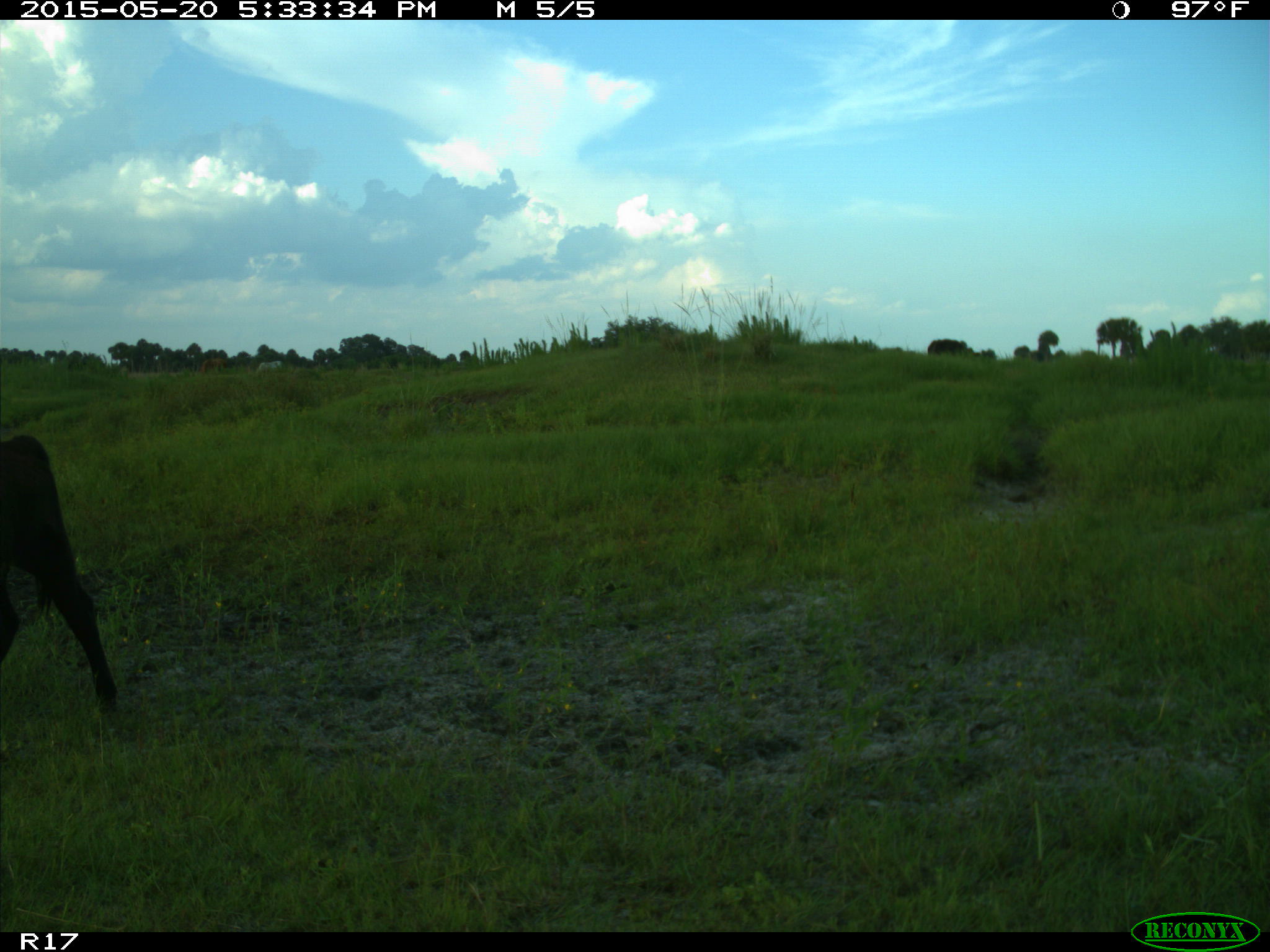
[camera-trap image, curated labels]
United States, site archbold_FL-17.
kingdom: Animalia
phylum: Chordata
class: Mammalia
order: Artiodactyla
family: Bovidae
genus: Bos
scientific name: Bos taurus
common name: domestic cow